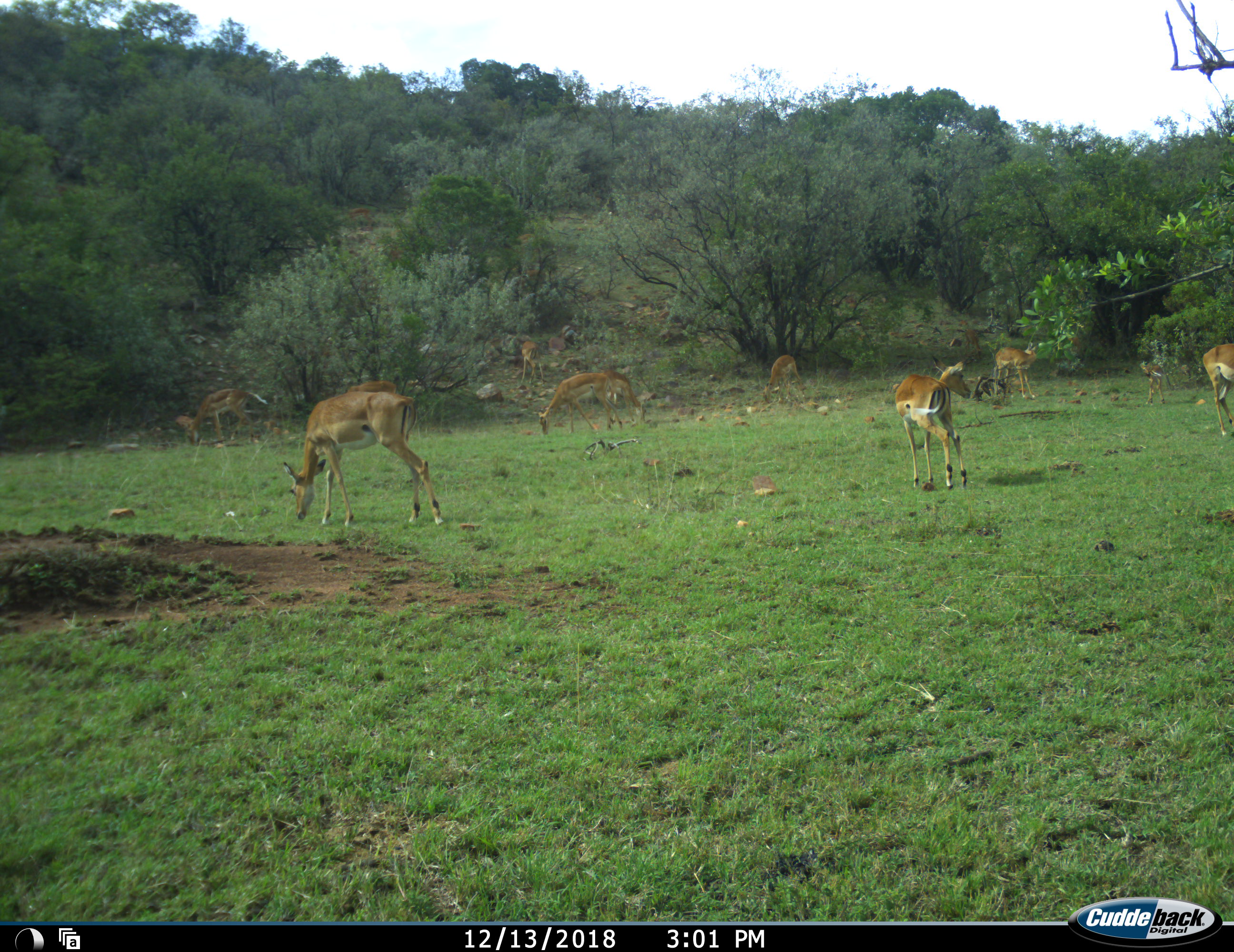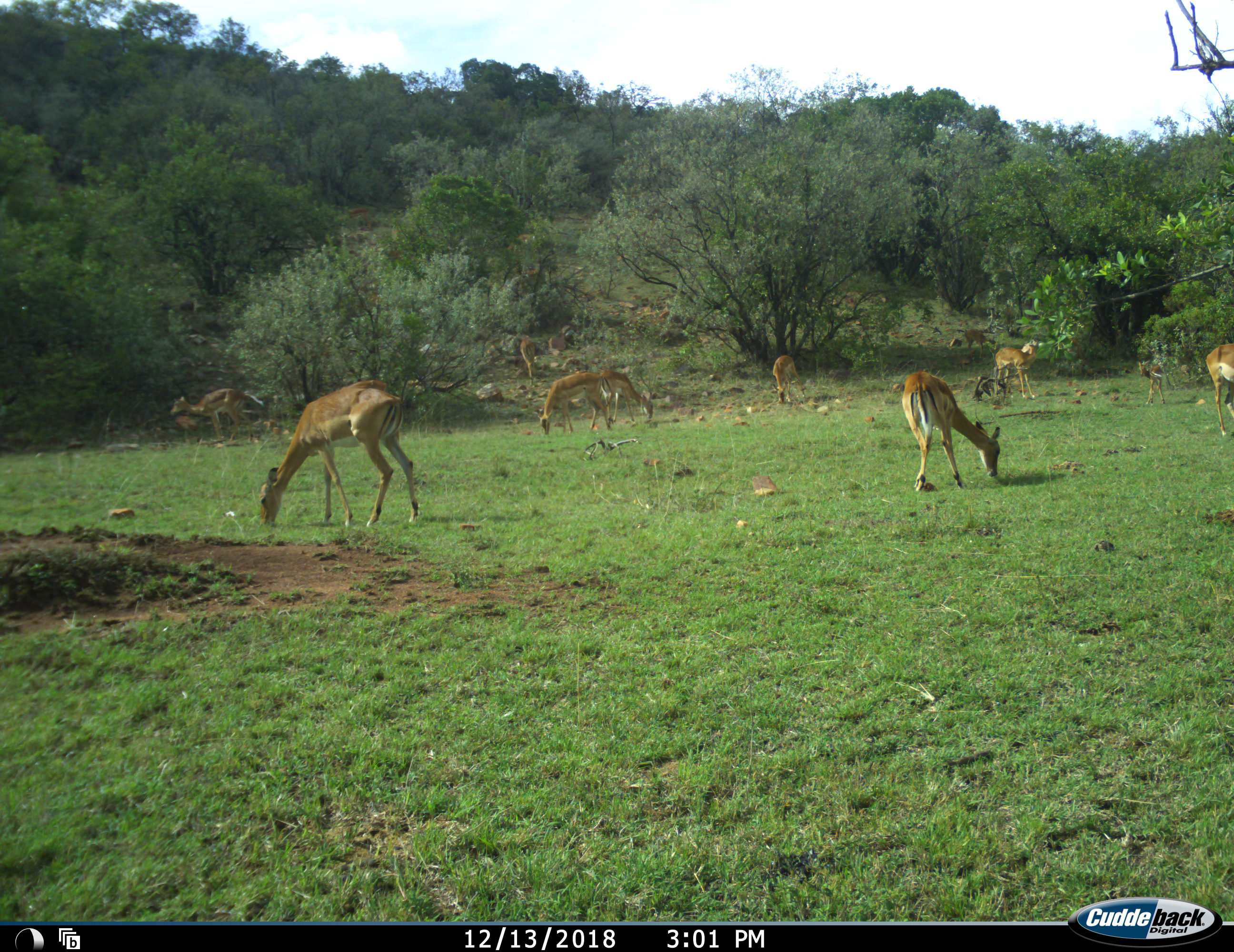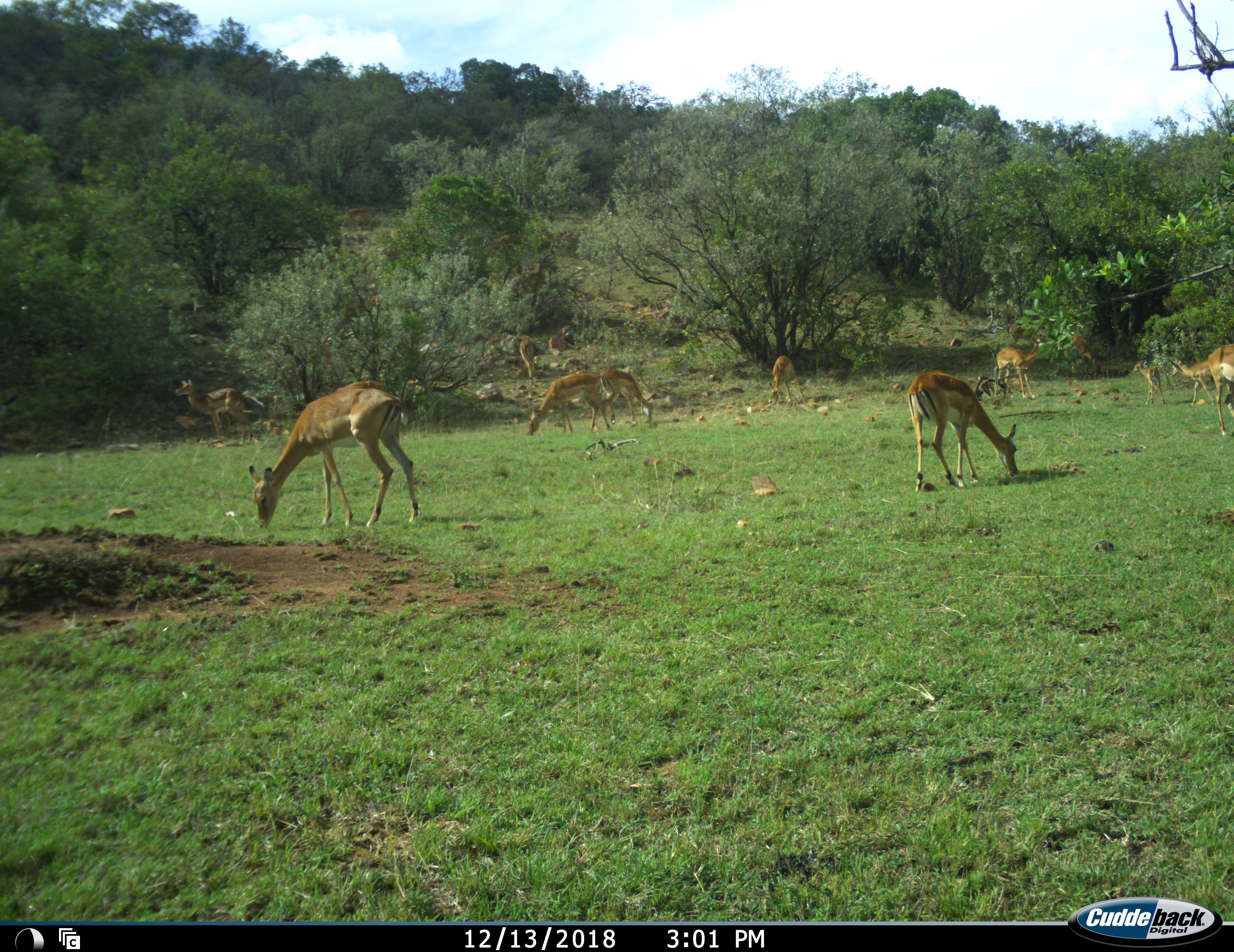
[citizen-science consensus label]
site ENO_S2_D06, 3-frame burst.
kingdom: Animalia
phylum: Chordata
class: Mammalia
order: Artiodactyla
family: Bovidae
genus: Aepyceros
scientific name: Aepyceros melampus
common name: impala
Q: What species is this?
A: Impala (Aepyceros melampus).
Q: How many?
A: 11-50.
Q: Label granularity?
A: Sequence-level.